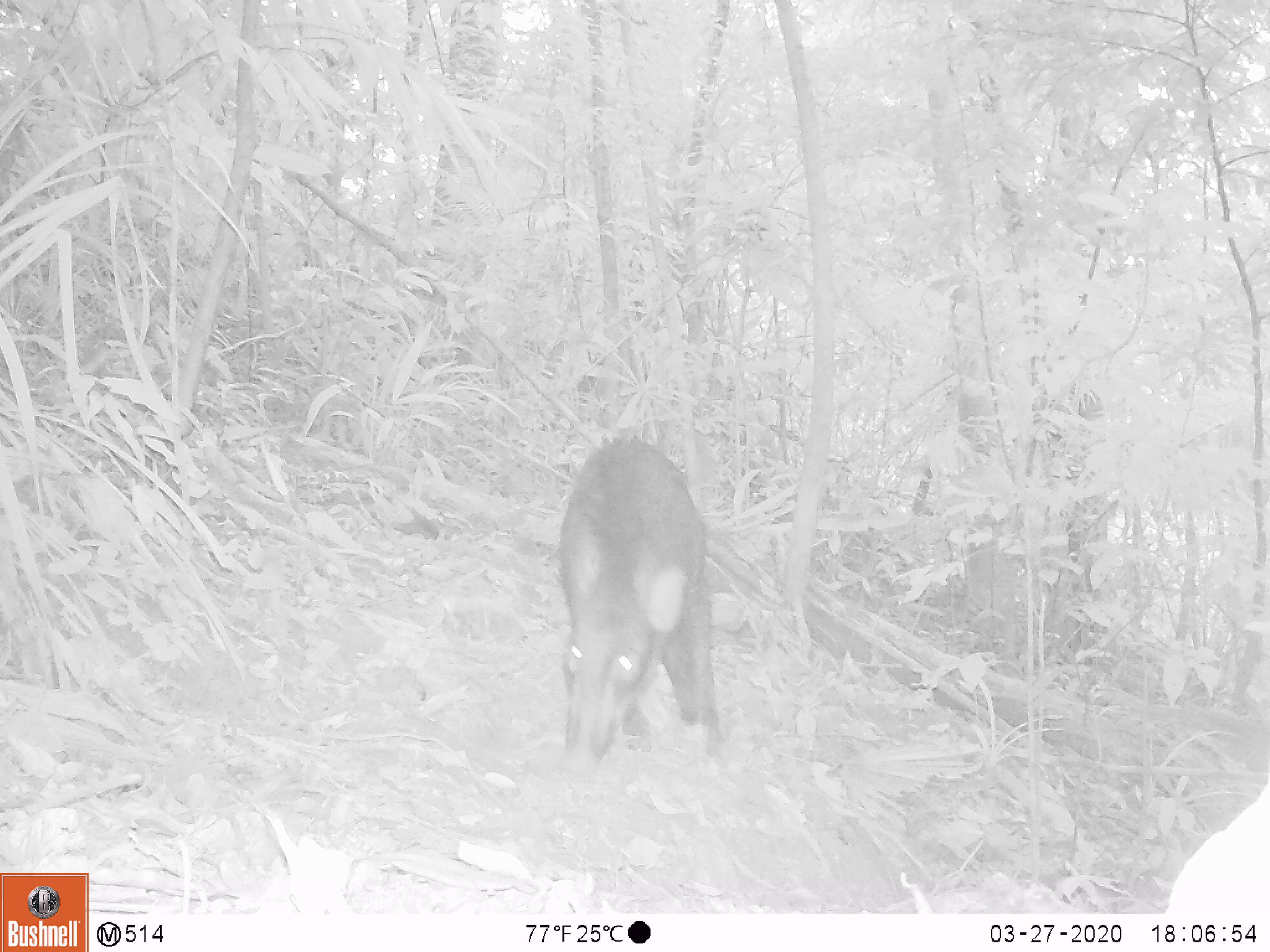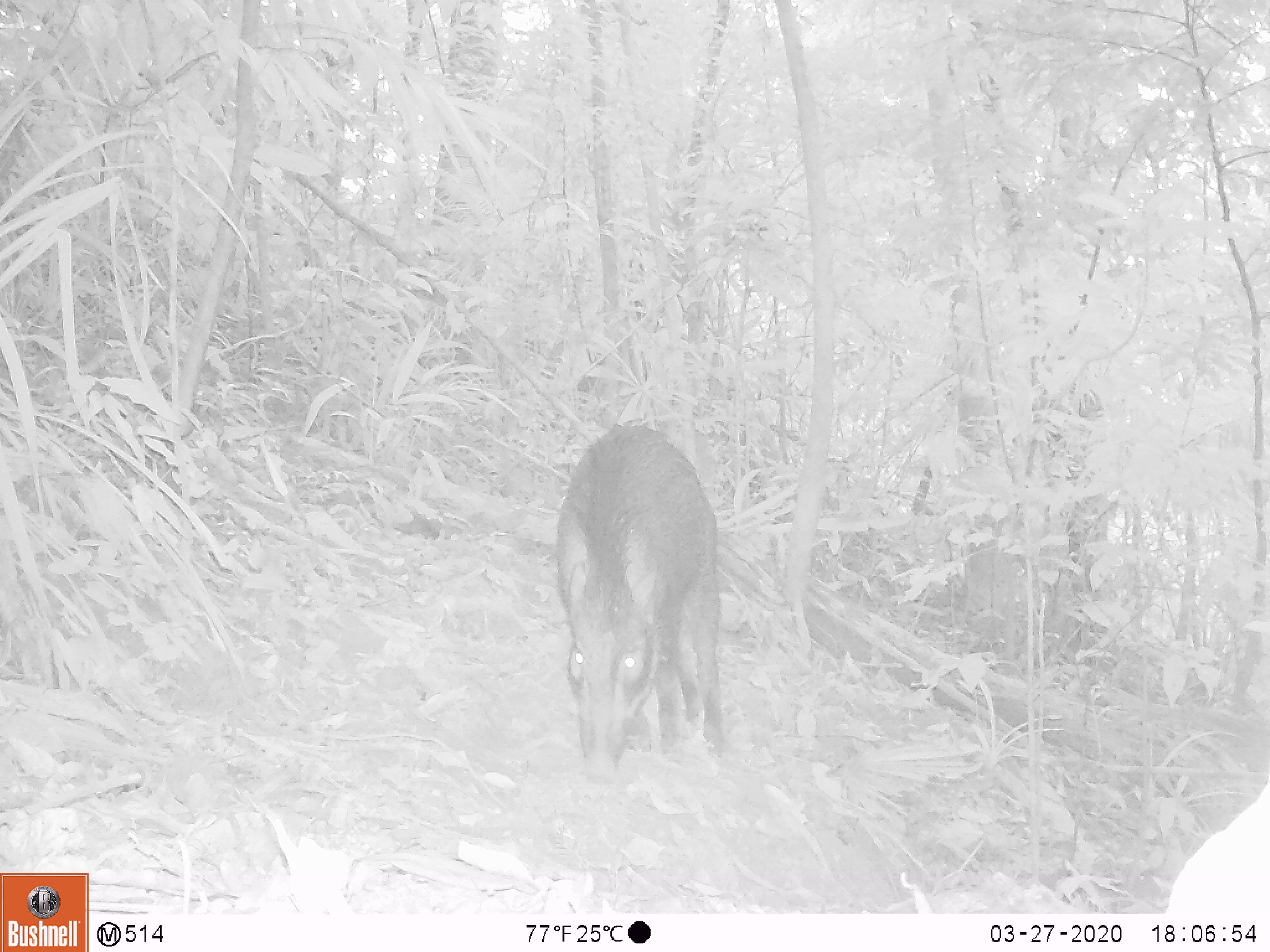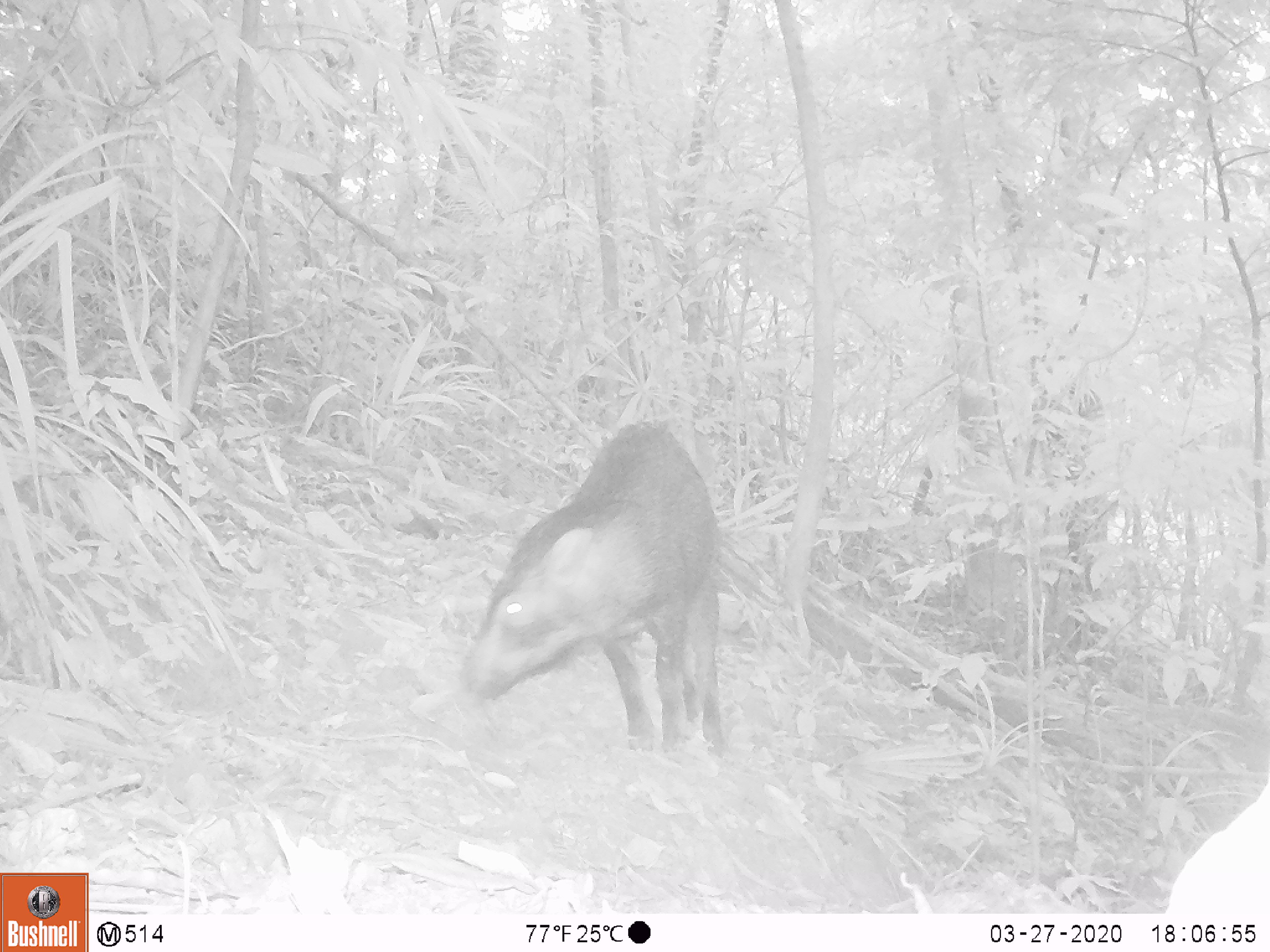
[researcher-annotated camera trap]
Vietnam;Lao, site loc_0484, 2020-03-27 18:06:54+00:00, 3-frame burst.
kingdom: Animalia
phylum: Chordata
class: Mammalia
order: Artiodactyla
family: Suidae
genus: Sus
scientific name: Sus scrofa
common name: eurasian wild pig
Eurasian wild pig (Sus scrofa). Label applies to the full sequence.